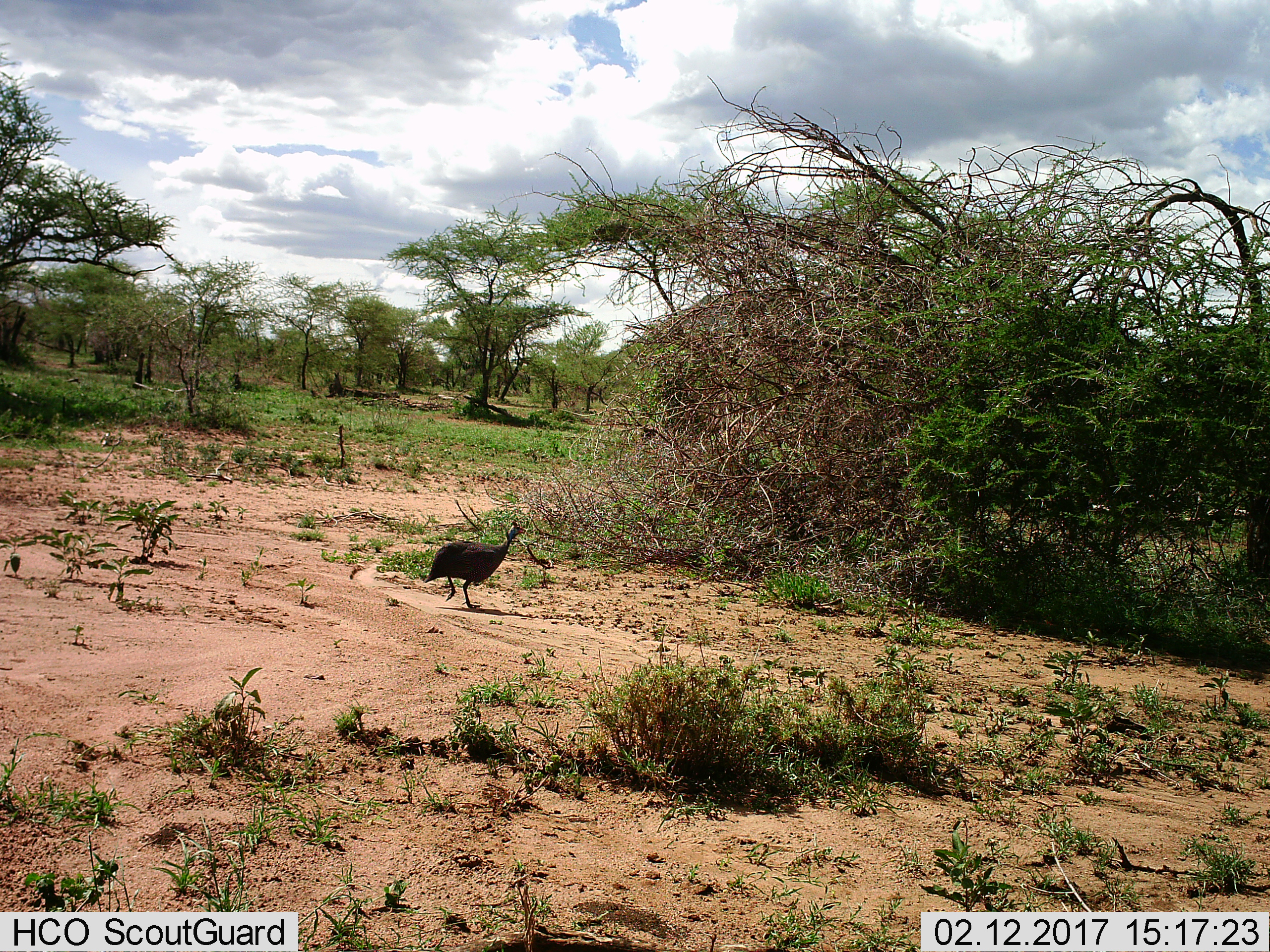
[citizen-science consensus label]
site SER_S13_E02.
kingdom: Animalia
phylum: Chordata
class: Aves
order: Galliformes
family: Numididae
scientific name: Numididae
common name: guineafowl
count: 1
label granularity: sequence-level